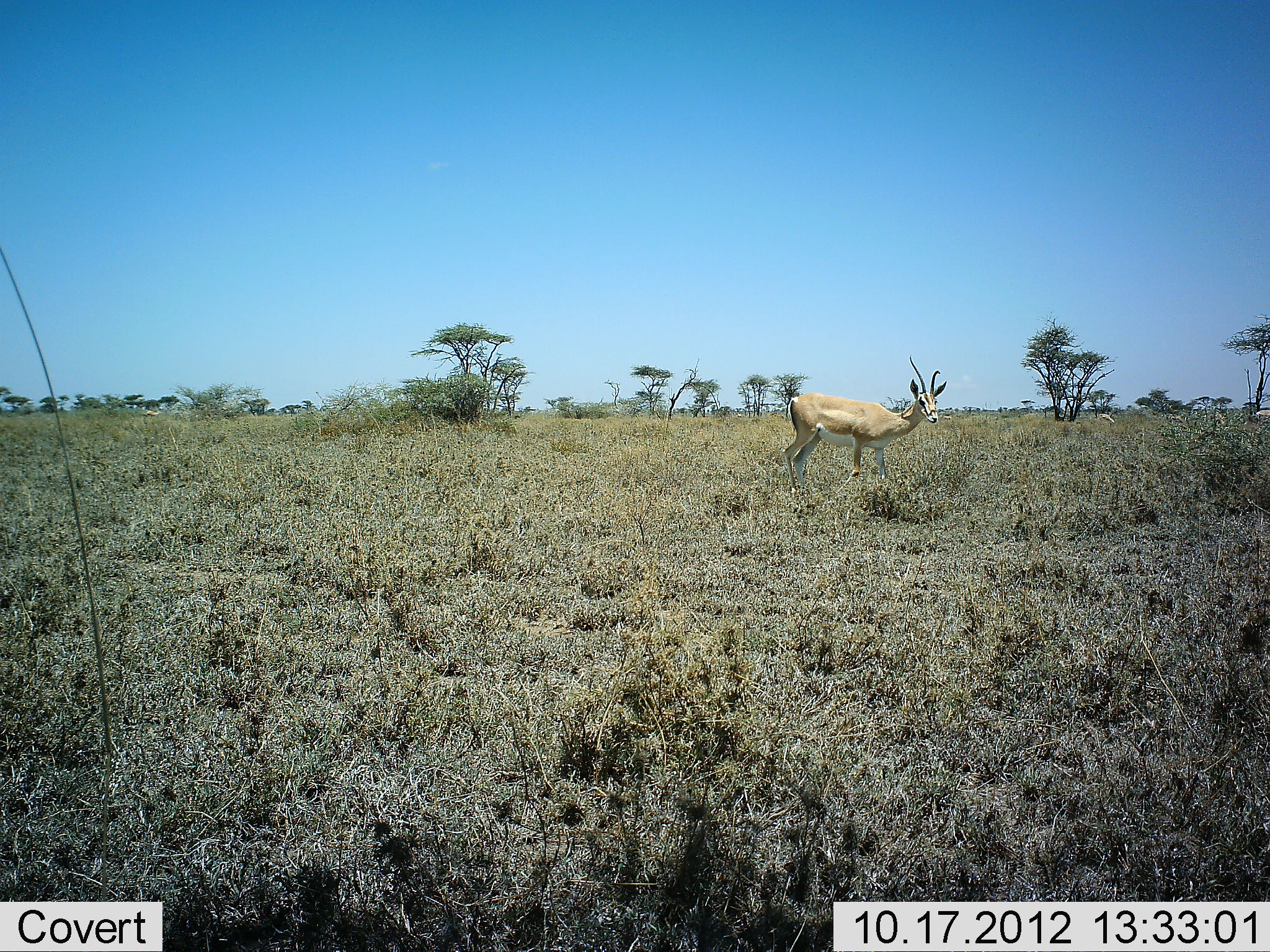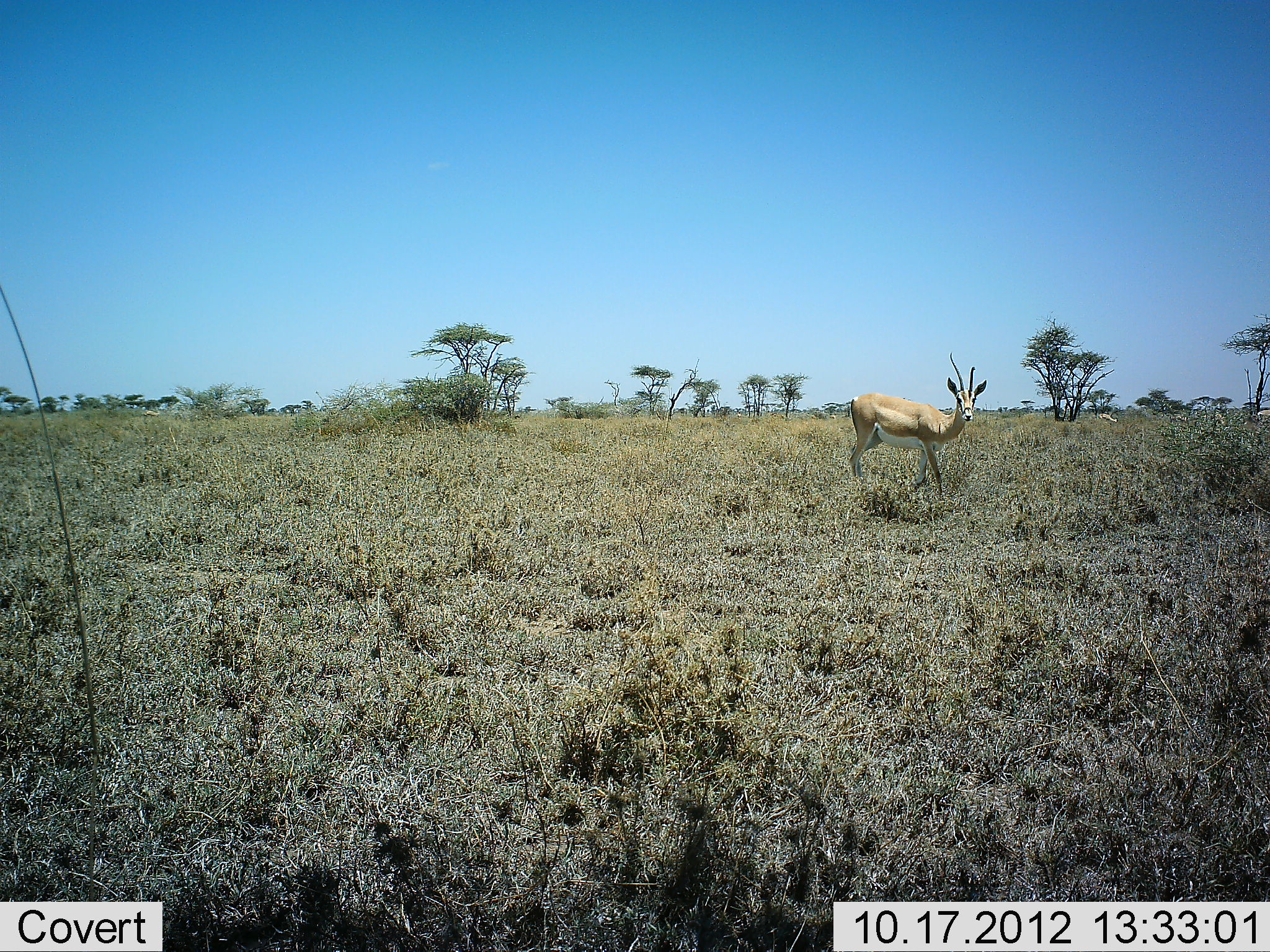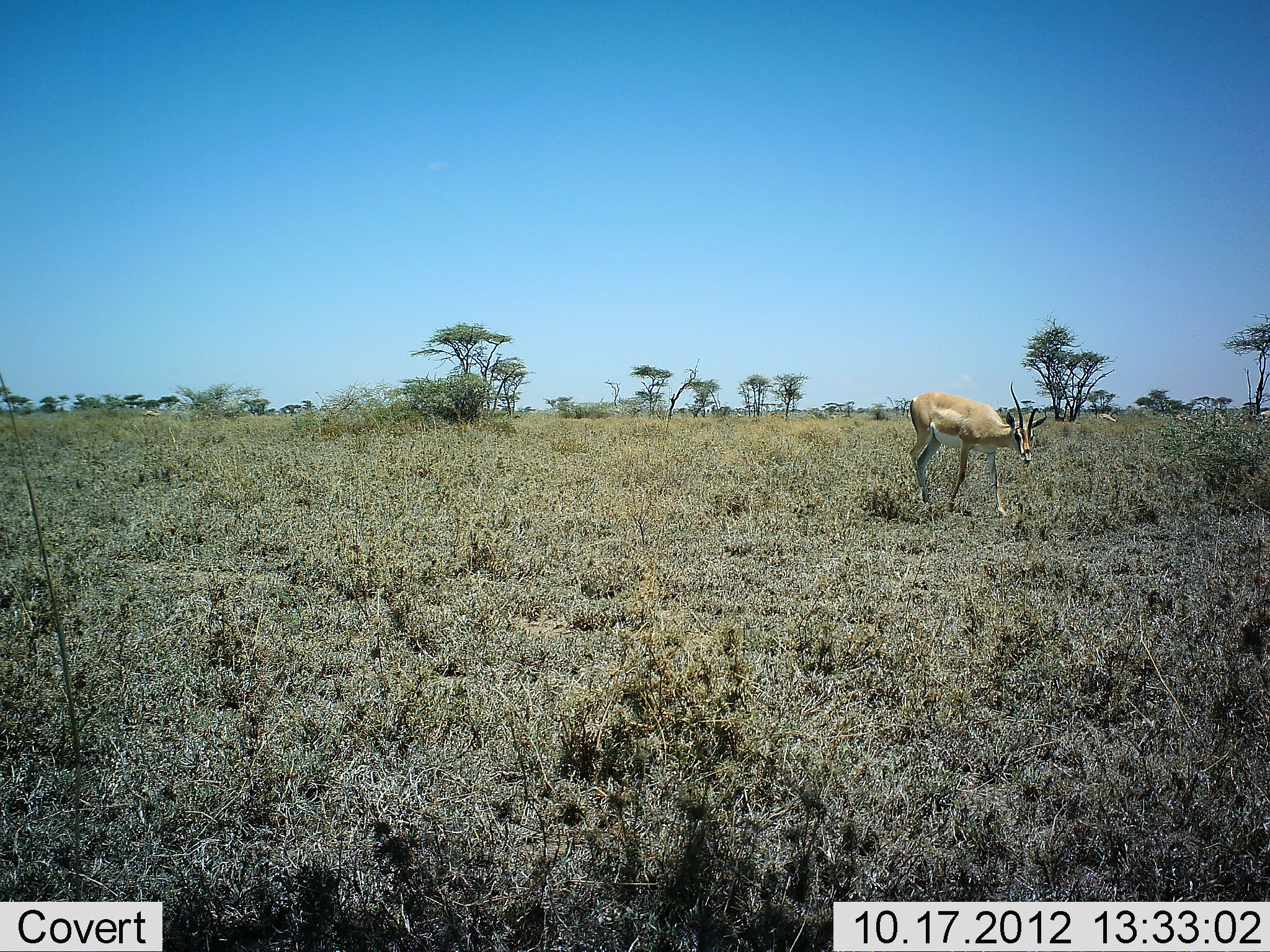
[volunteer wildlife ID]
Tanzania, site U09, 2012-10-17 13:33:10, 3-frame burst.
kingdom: Animalia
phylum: Chordata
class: Mammalia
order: Artiodactyla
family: Bovidae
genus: Nanger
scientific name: Nanger granti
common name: grant's gazelle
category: gazellegrants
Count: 1.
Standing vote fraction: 10%.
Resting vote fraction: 0%.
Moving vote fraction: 90%.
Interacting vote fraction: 0%.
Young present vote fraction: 0%.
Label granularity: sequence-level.